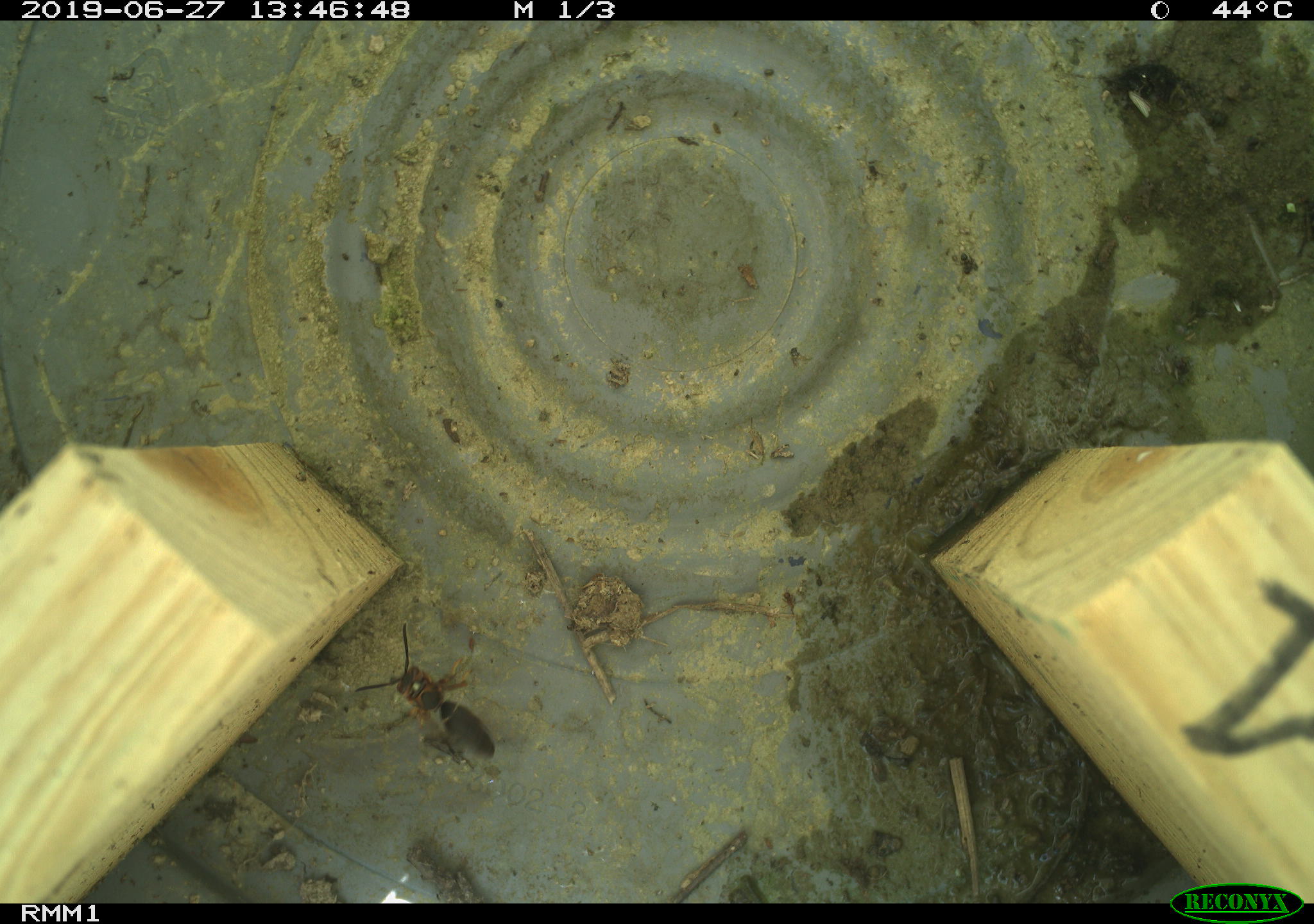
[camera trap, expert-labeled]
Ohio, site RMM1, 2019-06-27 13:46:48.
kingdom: Animalia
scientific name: Animalia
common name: animal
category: invertebrate